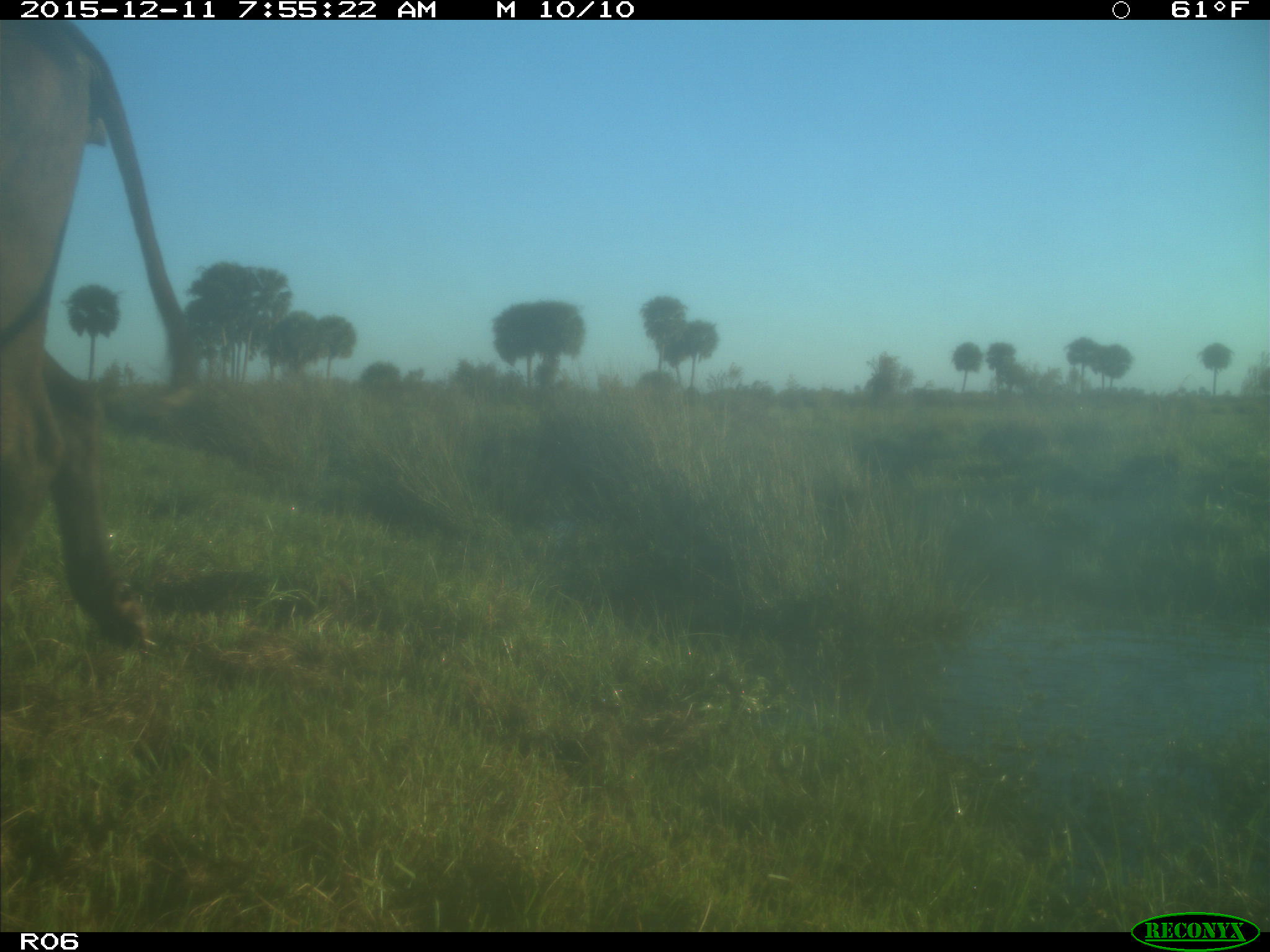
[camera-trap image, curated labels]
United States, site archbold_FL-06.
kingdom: Animalia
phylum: Chordata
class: Mammalia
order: Artiodactyla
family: Bovidae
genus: Bos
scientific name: Bos taurus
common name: domestic cow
Bos taurus (domestic cow).